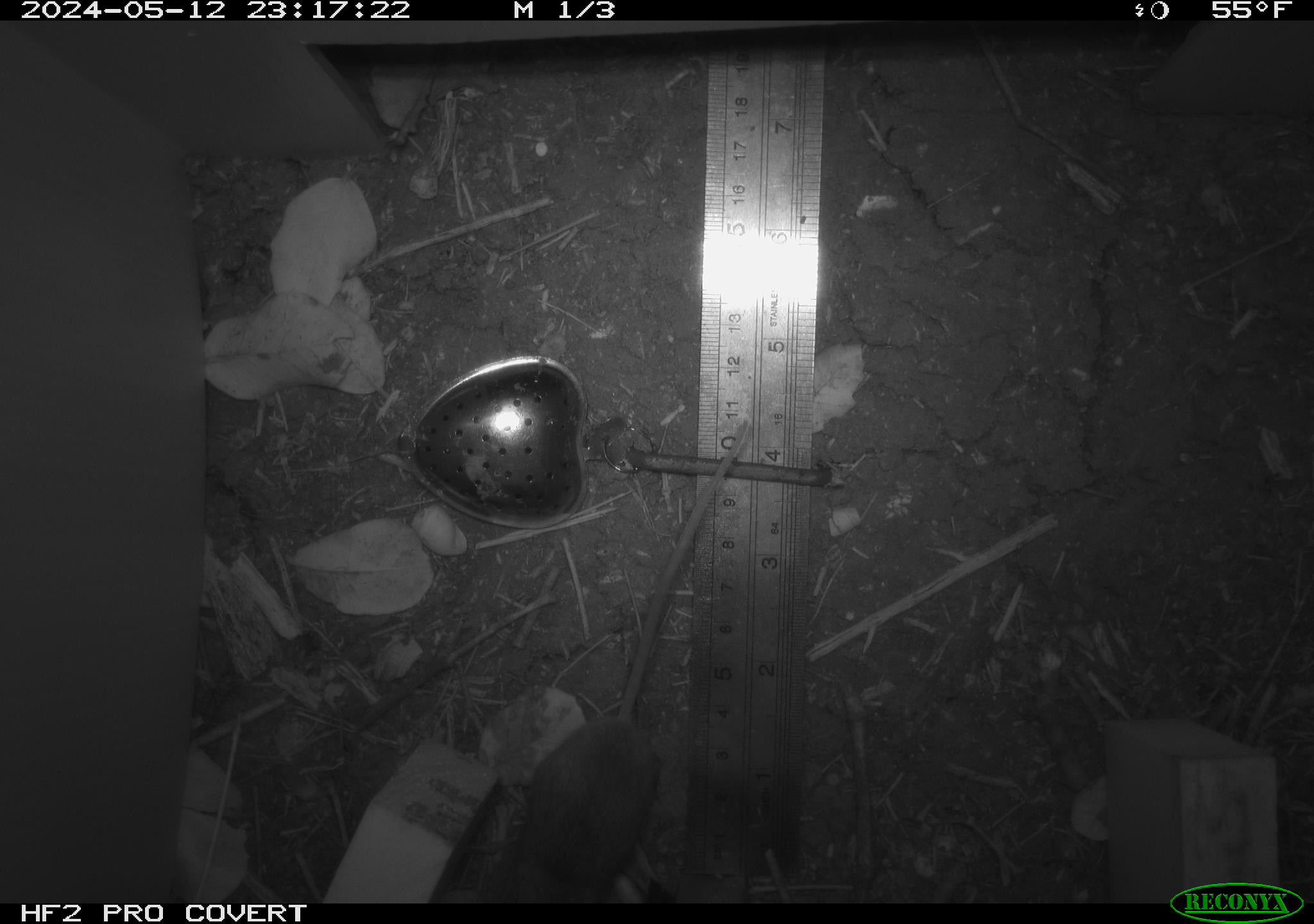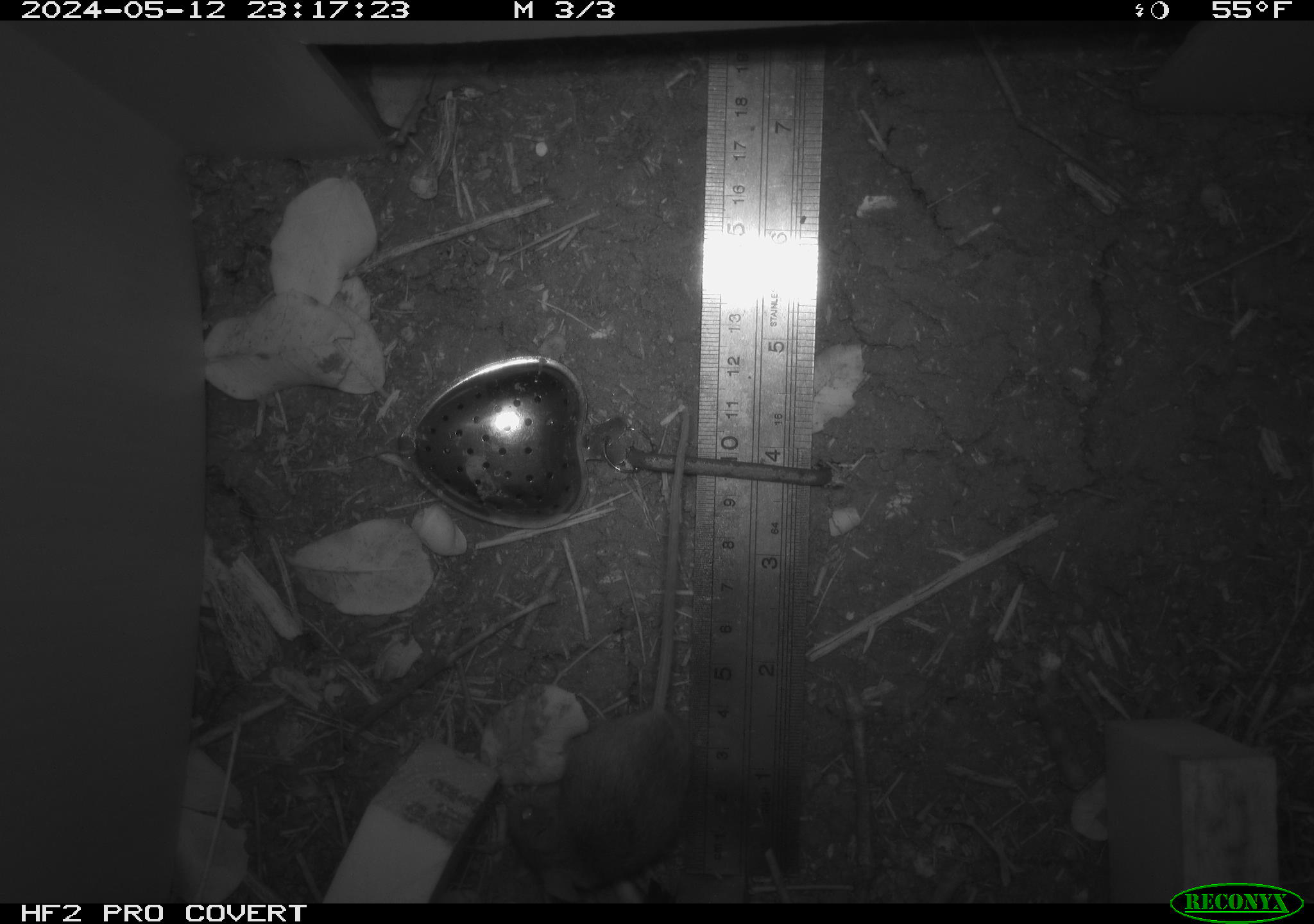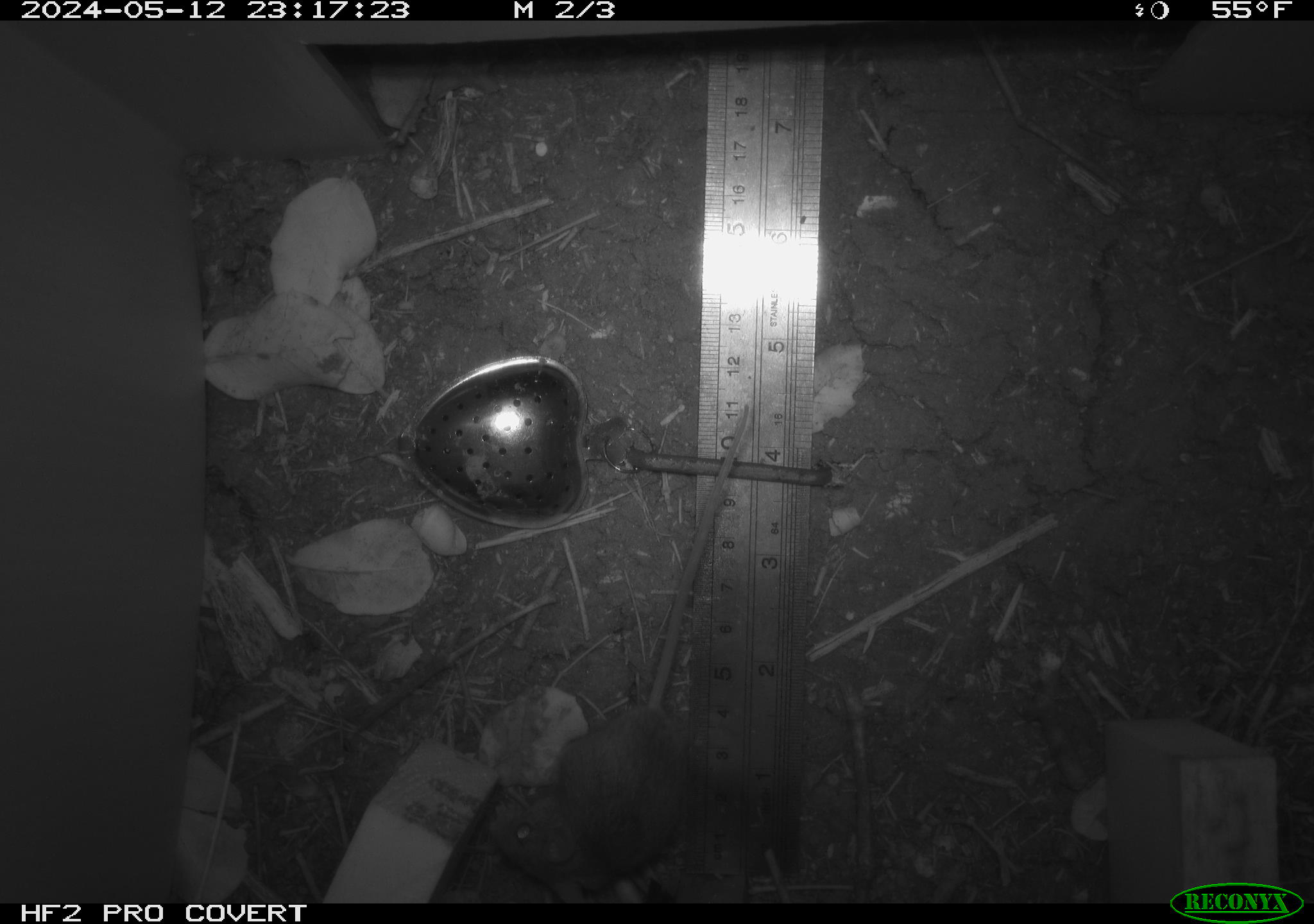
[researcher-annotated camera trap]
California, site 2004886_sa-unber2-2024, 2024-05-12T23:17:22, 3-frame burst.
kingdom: Animalia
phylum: Chordata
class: Mammalia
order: Rodentia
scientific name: Rodentia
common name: mouse species